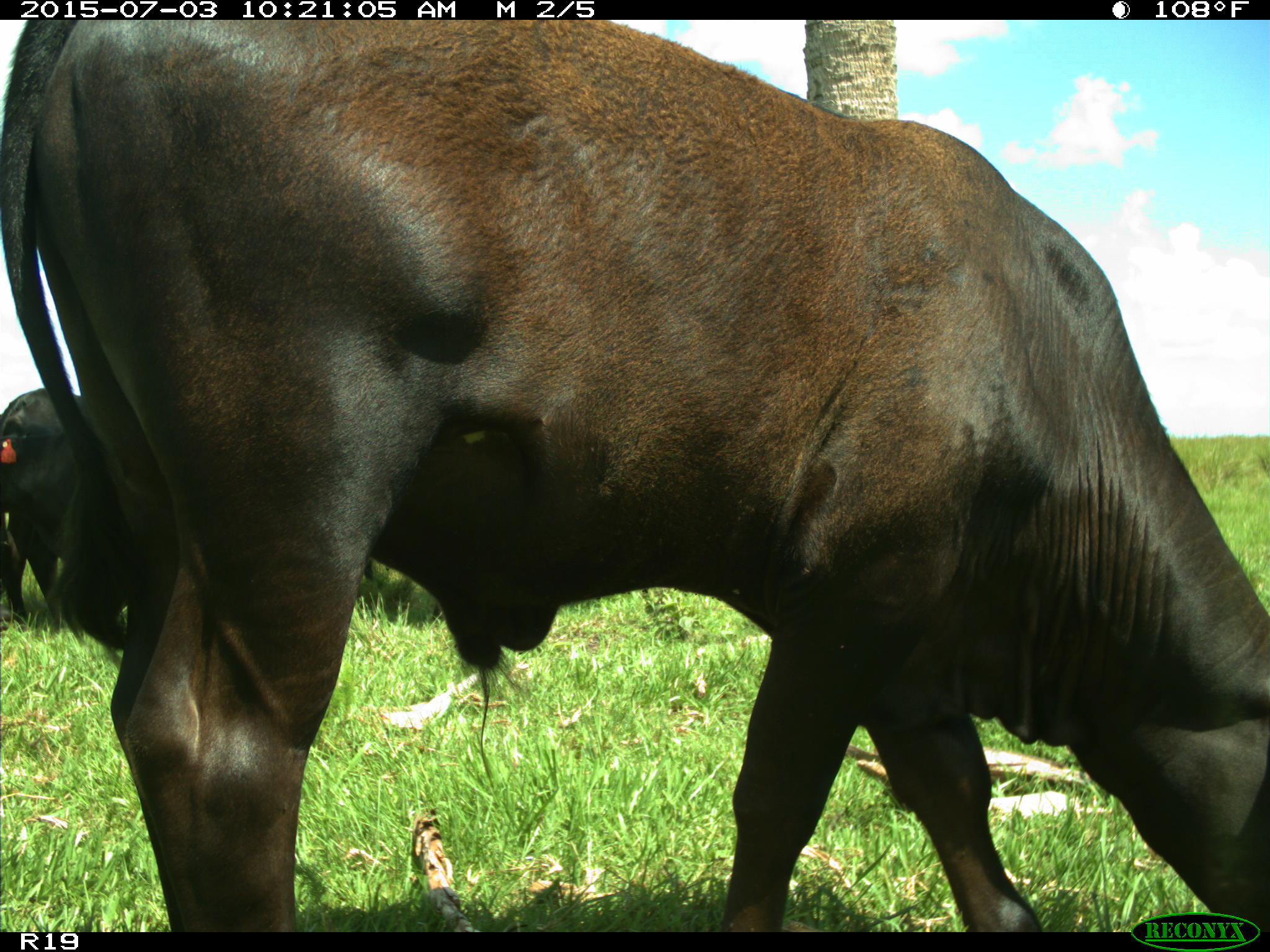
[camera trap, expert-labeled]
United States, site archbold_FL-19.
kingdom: Animalia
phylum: Chordata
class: Mammalia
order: Artiodactyla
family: Bovidae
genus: Bos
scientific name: Bos taurus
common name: domestic cow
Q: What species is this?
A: Bos taurus (domestic cow).